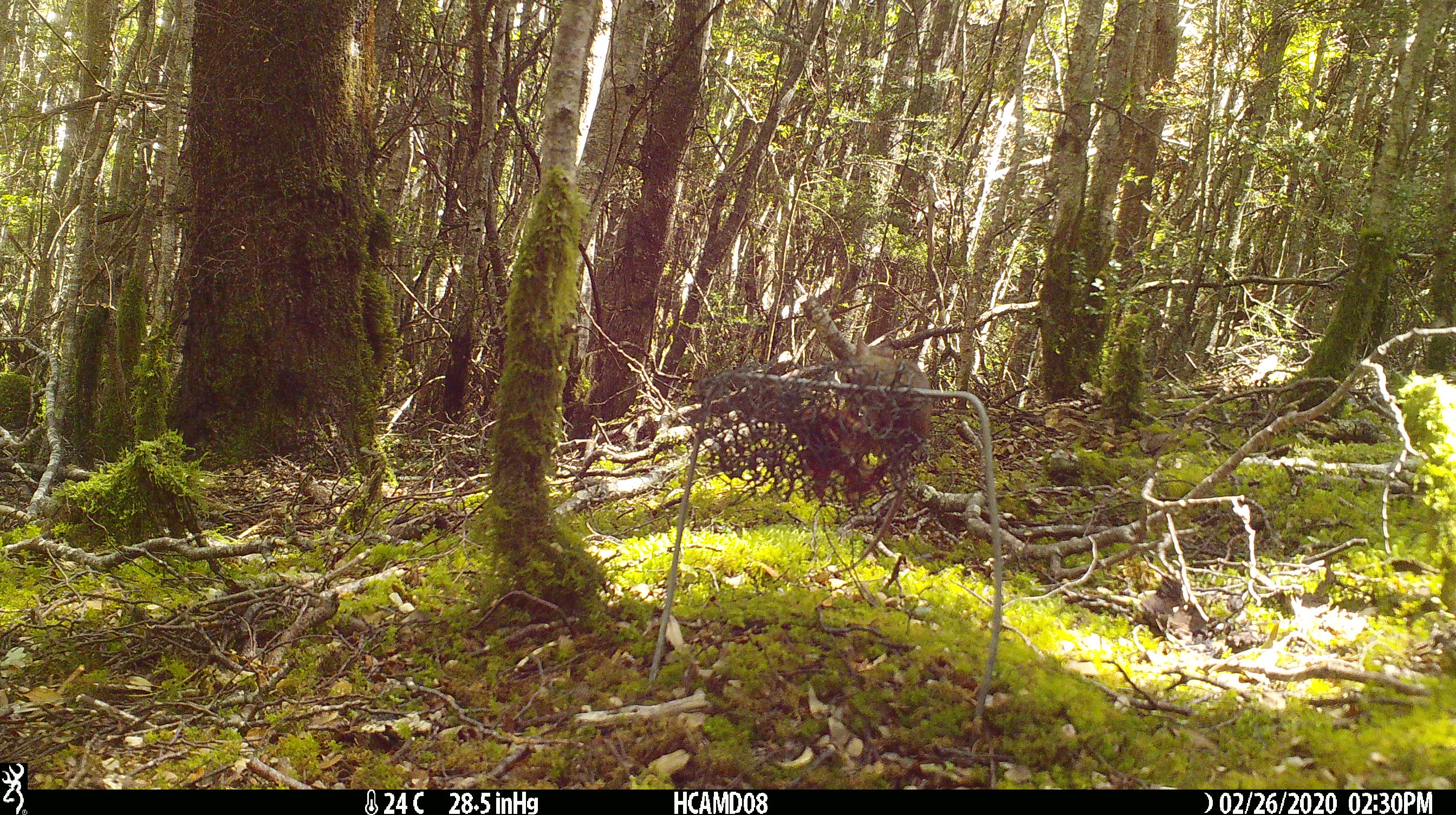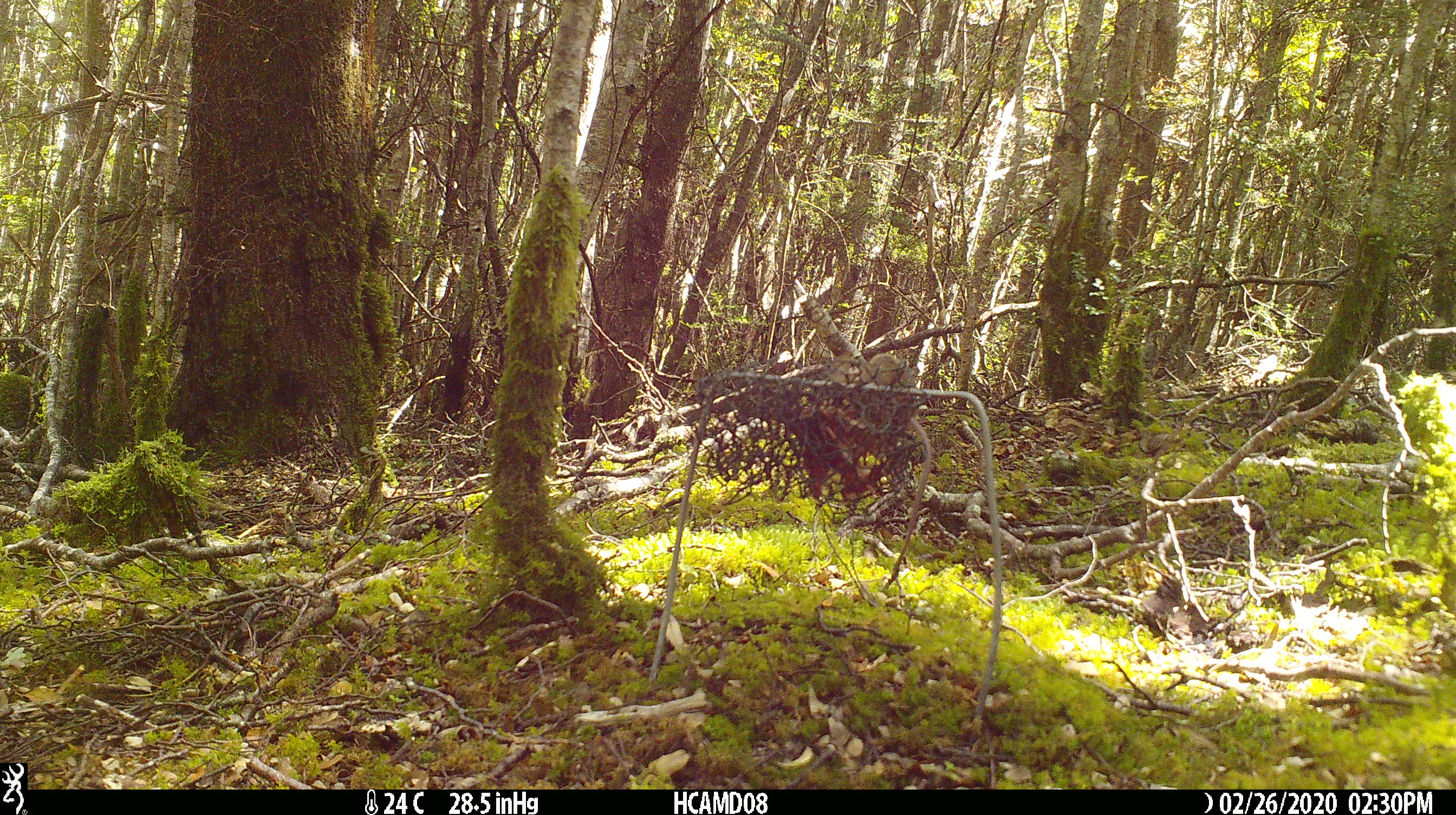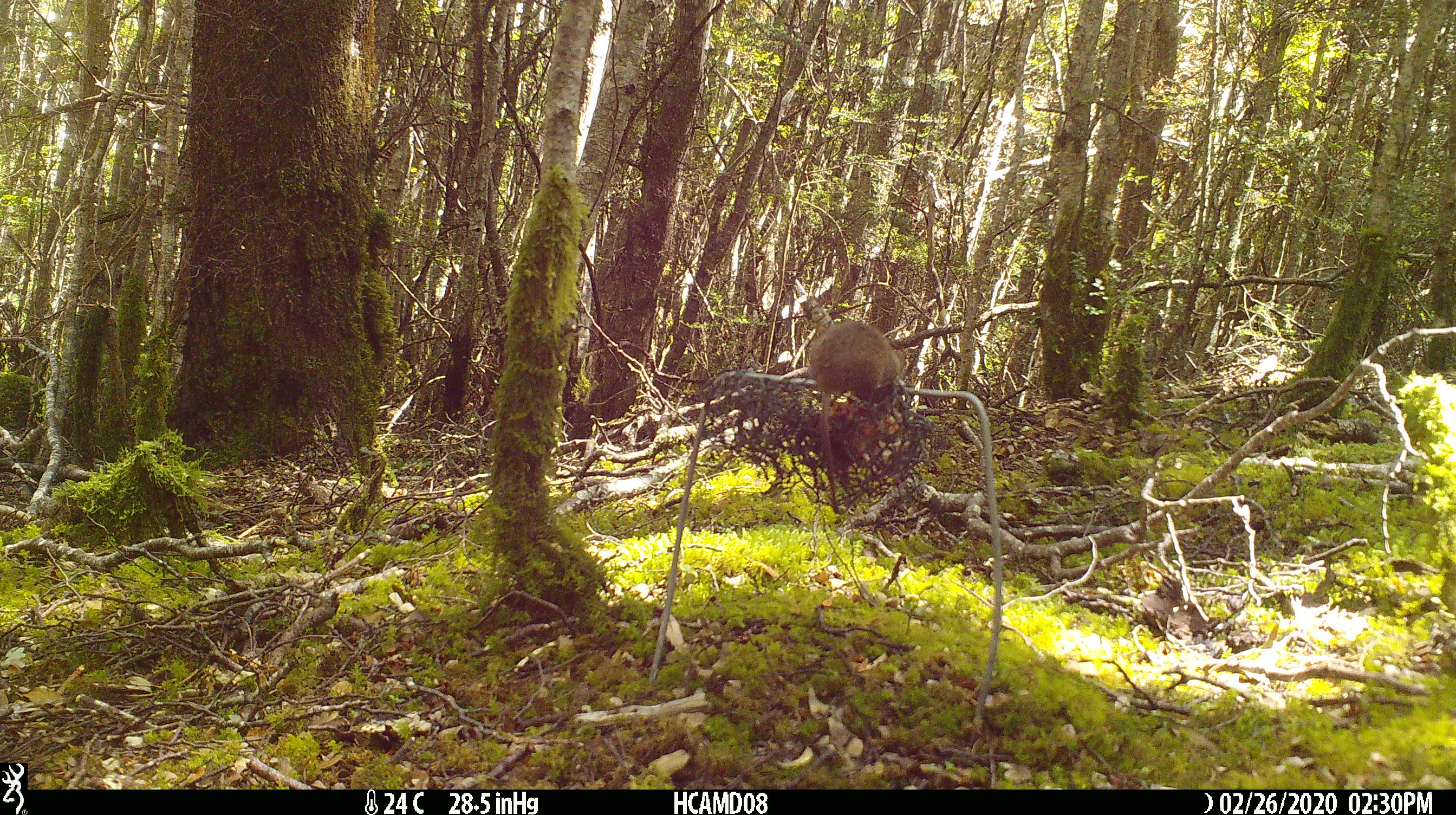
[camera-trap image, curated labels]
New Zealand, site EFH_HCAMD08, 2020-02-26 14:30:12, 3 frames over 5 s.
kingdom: Animalia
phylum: Chordata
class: Mammalia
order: Rodentia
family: Muridae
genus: Mus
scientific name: Mus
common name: mouse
Mouse (Mus).